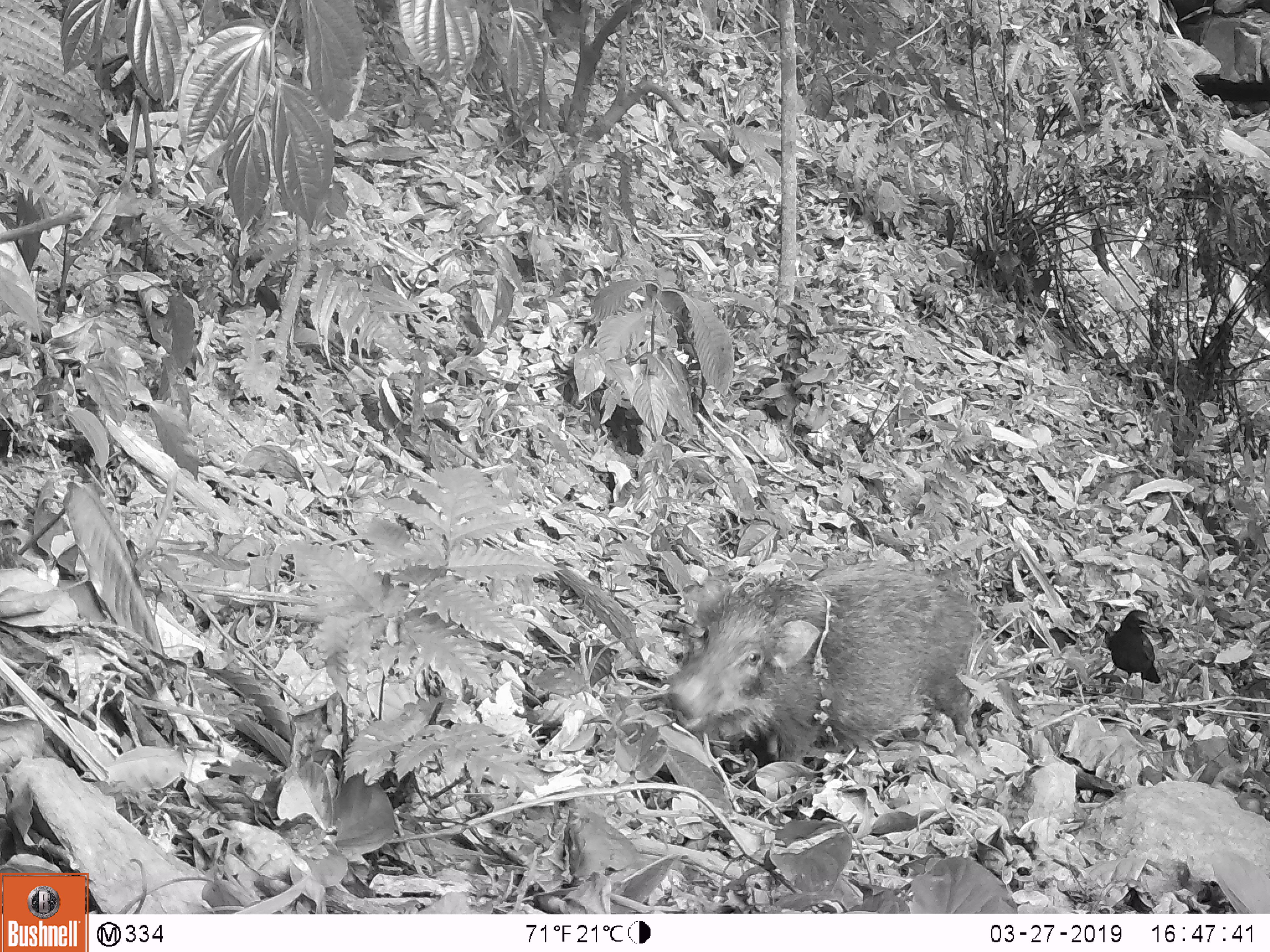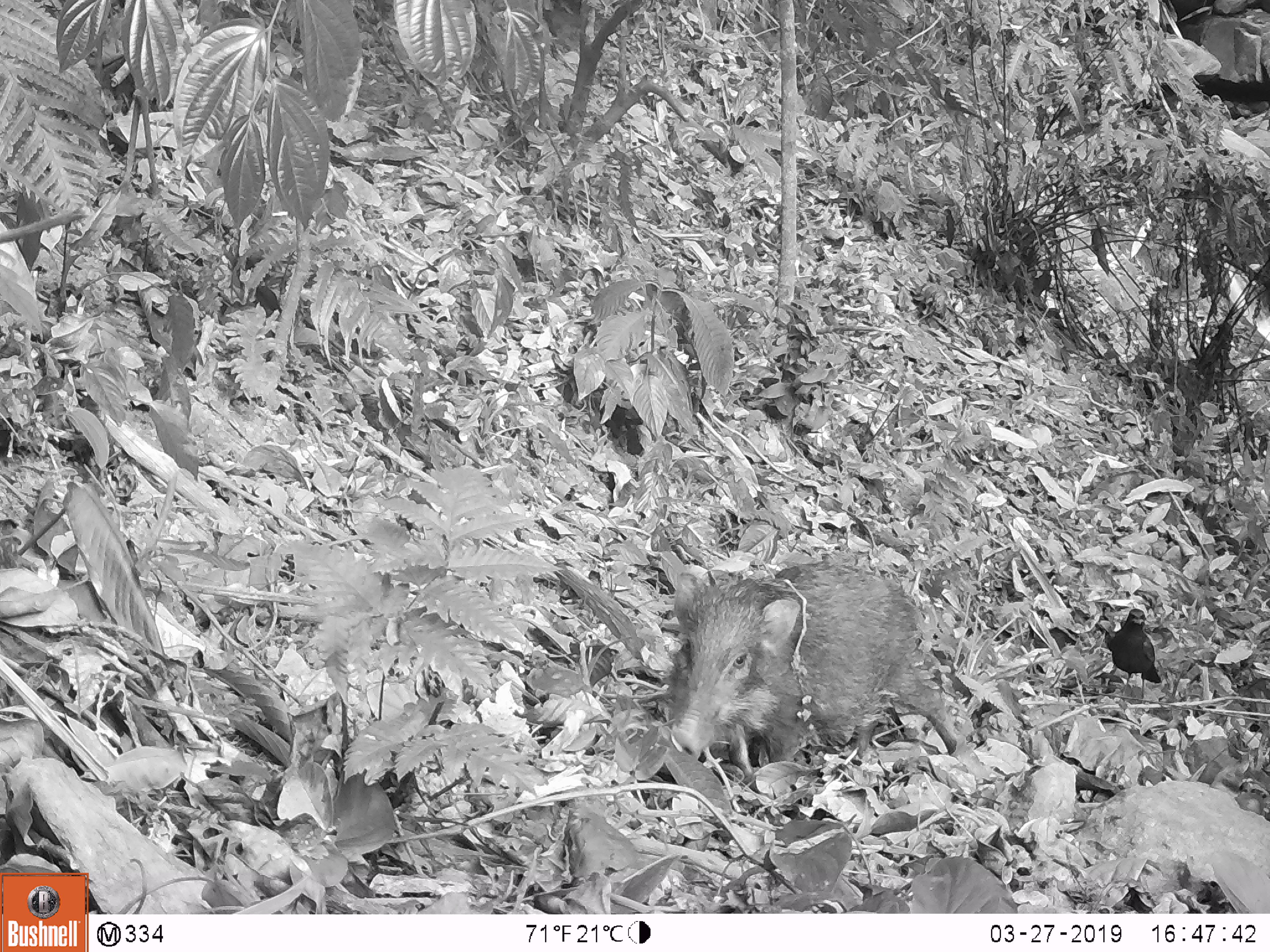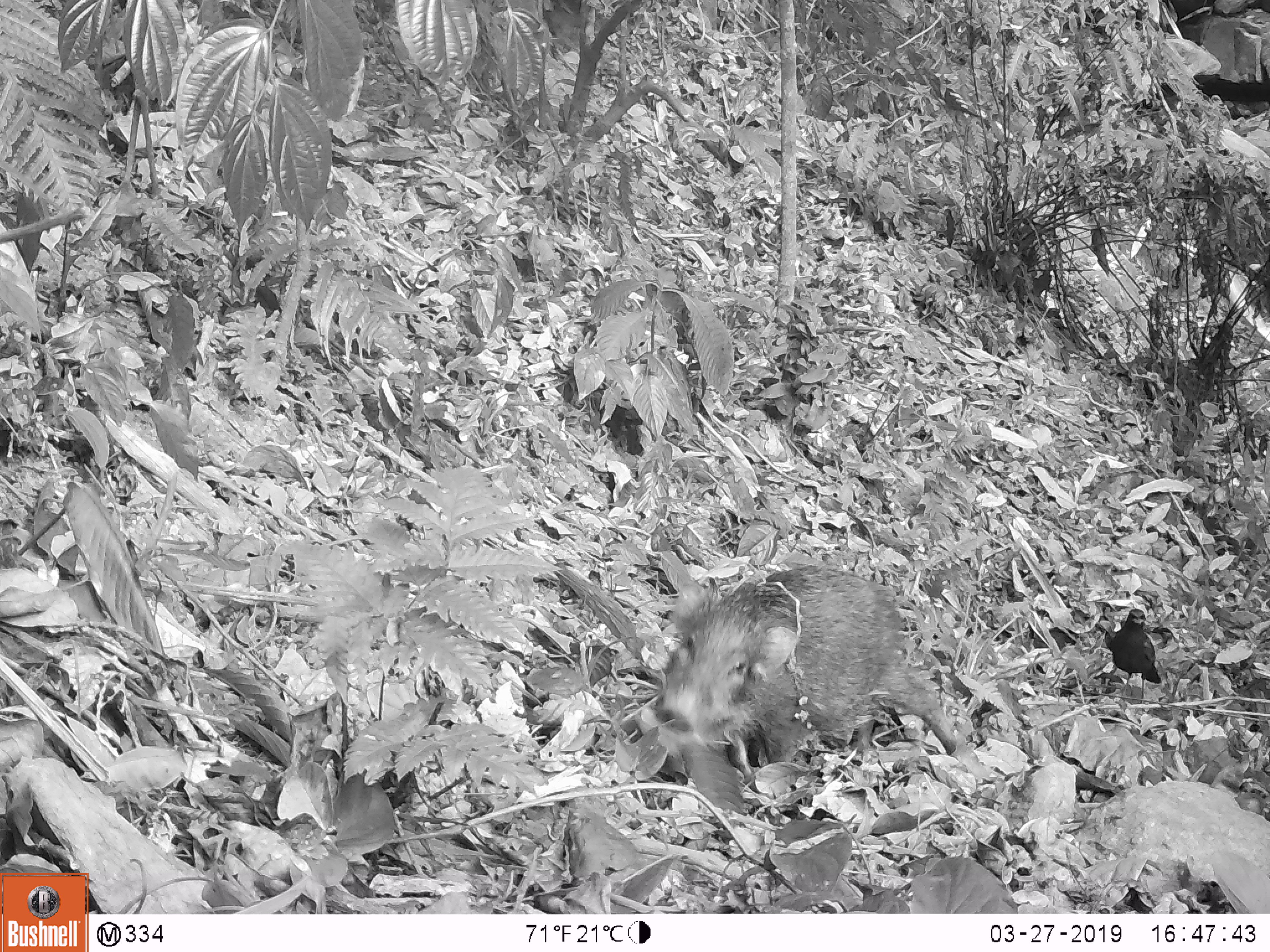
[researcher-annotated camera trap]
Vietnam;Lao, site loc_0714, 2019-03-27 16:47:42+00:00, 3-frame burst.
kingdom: Animalia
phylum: Chordata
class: Mammalia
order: Artiodactyla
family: Suidae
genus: Sus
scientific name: Sus scrofa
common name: eurasian wild pig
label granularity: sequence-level